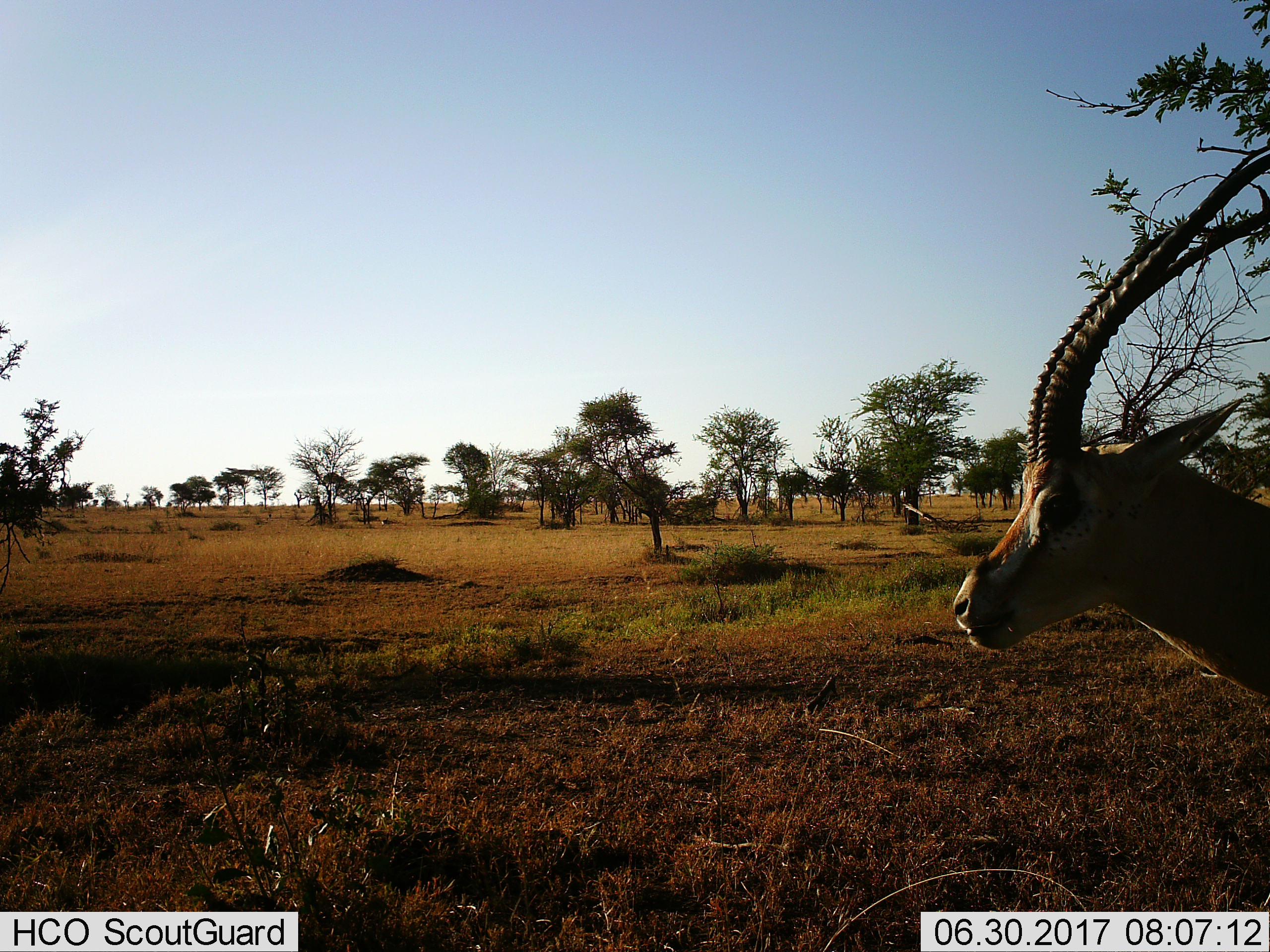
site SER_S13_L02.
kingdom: Animalia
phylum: Chordata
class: Mammalia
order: Artiodactyla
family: Bovidae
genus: Nanger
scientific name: Nanger granti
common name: grant's gazelle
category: gazellegrants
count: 1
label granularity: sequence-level